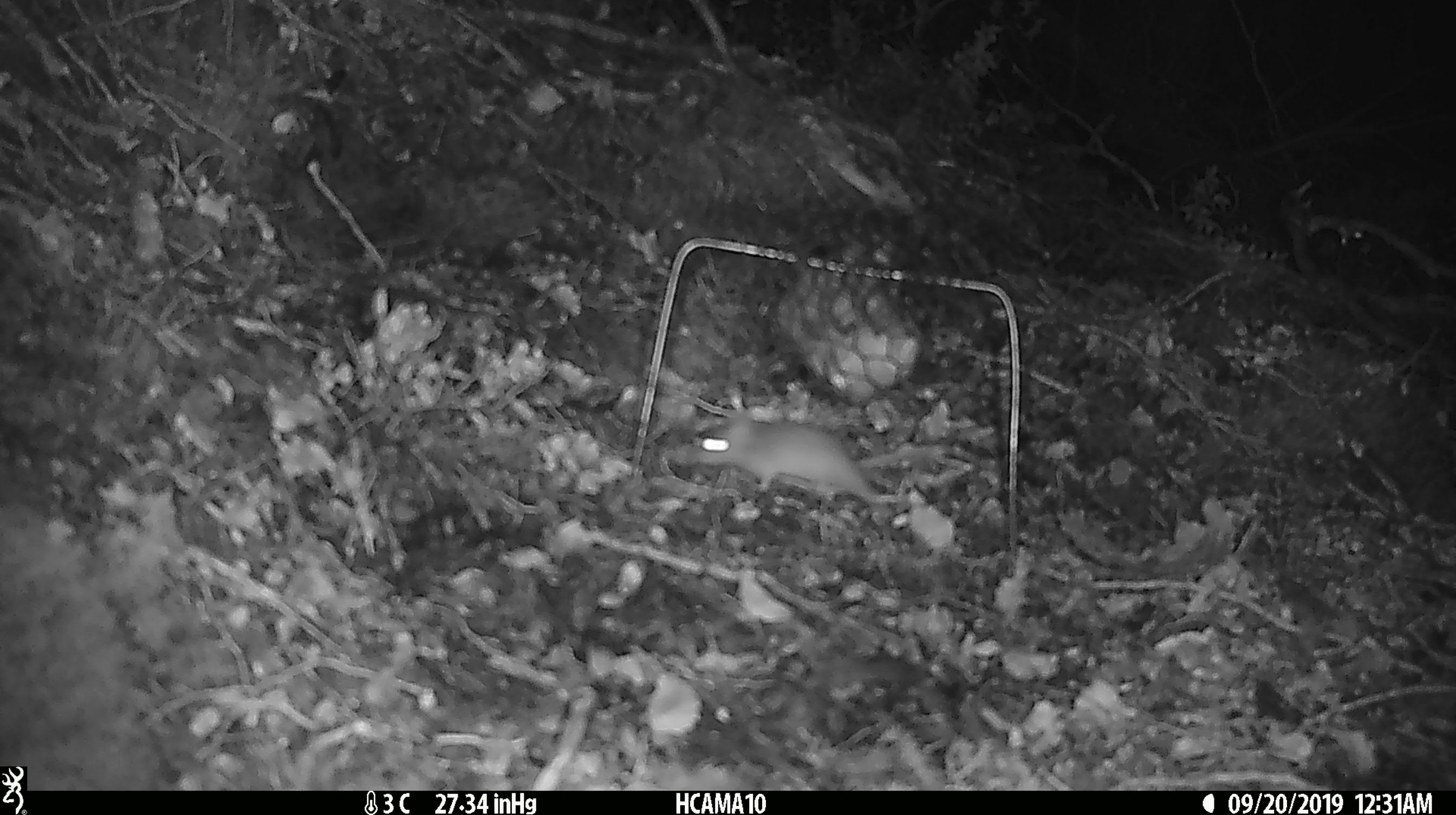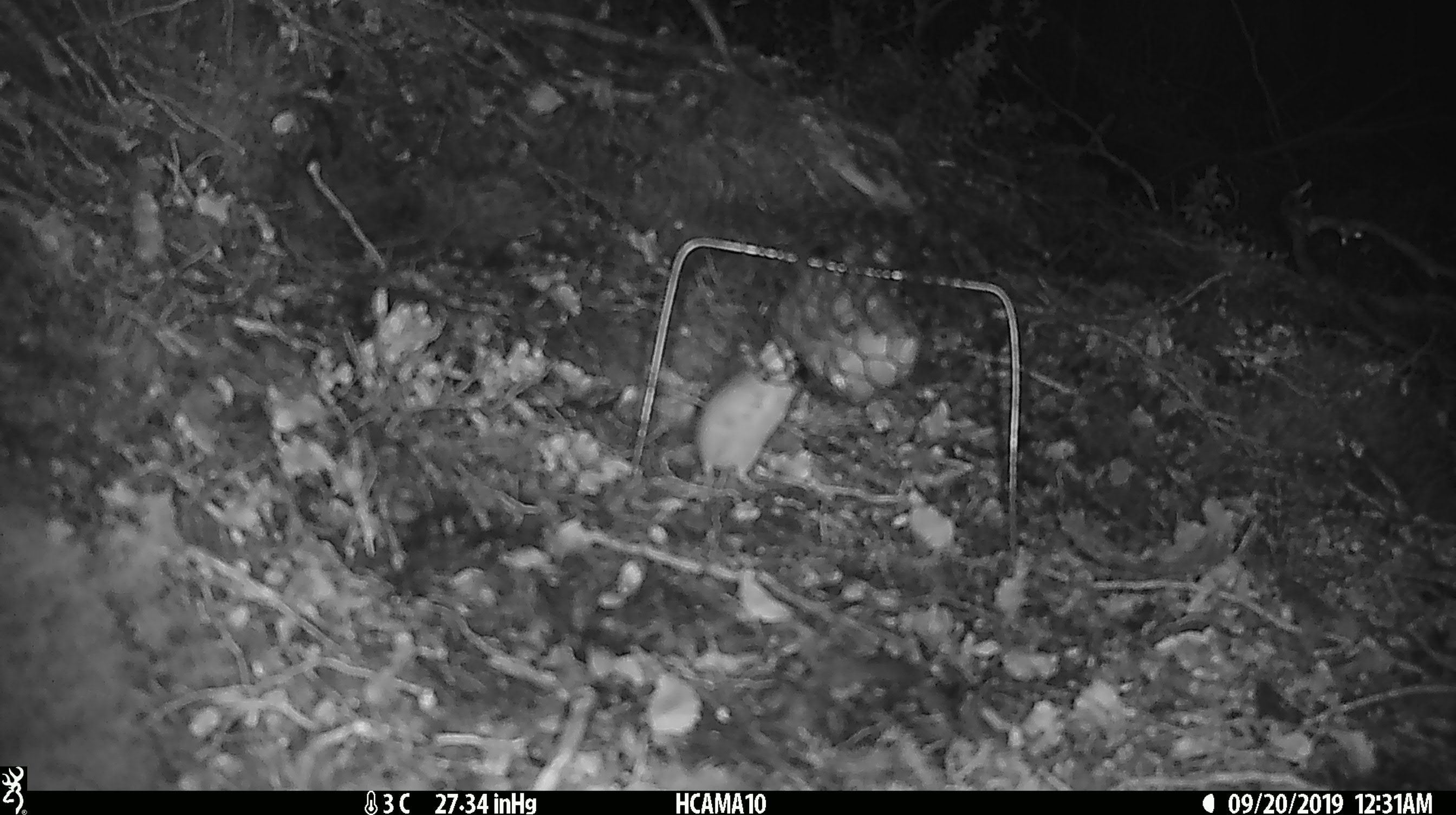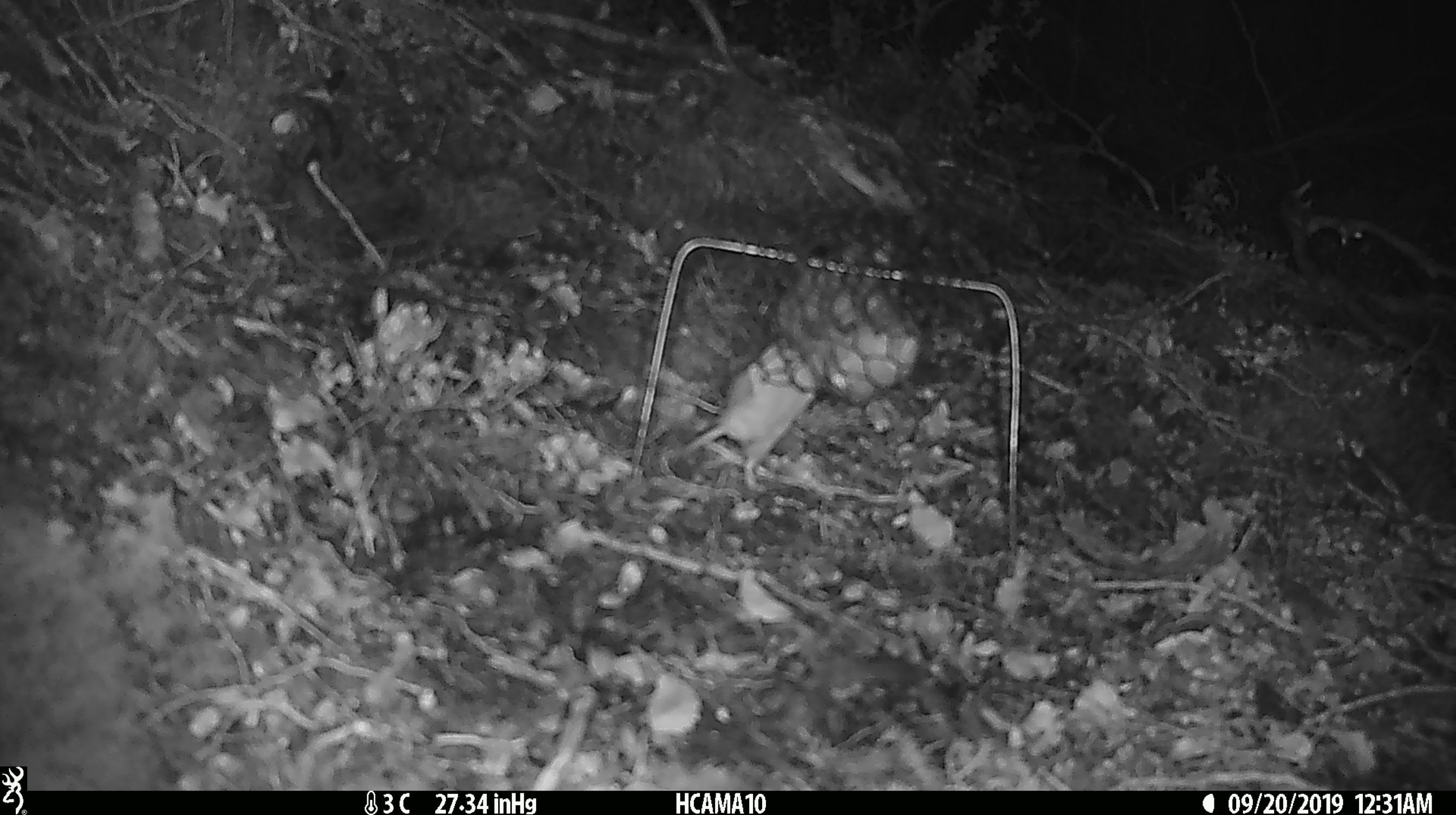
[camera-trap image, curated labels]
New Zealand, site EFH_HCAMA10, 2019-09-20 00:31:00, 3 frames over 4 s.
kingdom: Animalia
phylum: Chordata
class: Mammalia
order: Rodentia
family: Muridae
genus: Mus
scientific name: Mus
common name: mouse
Mouse (Mus).